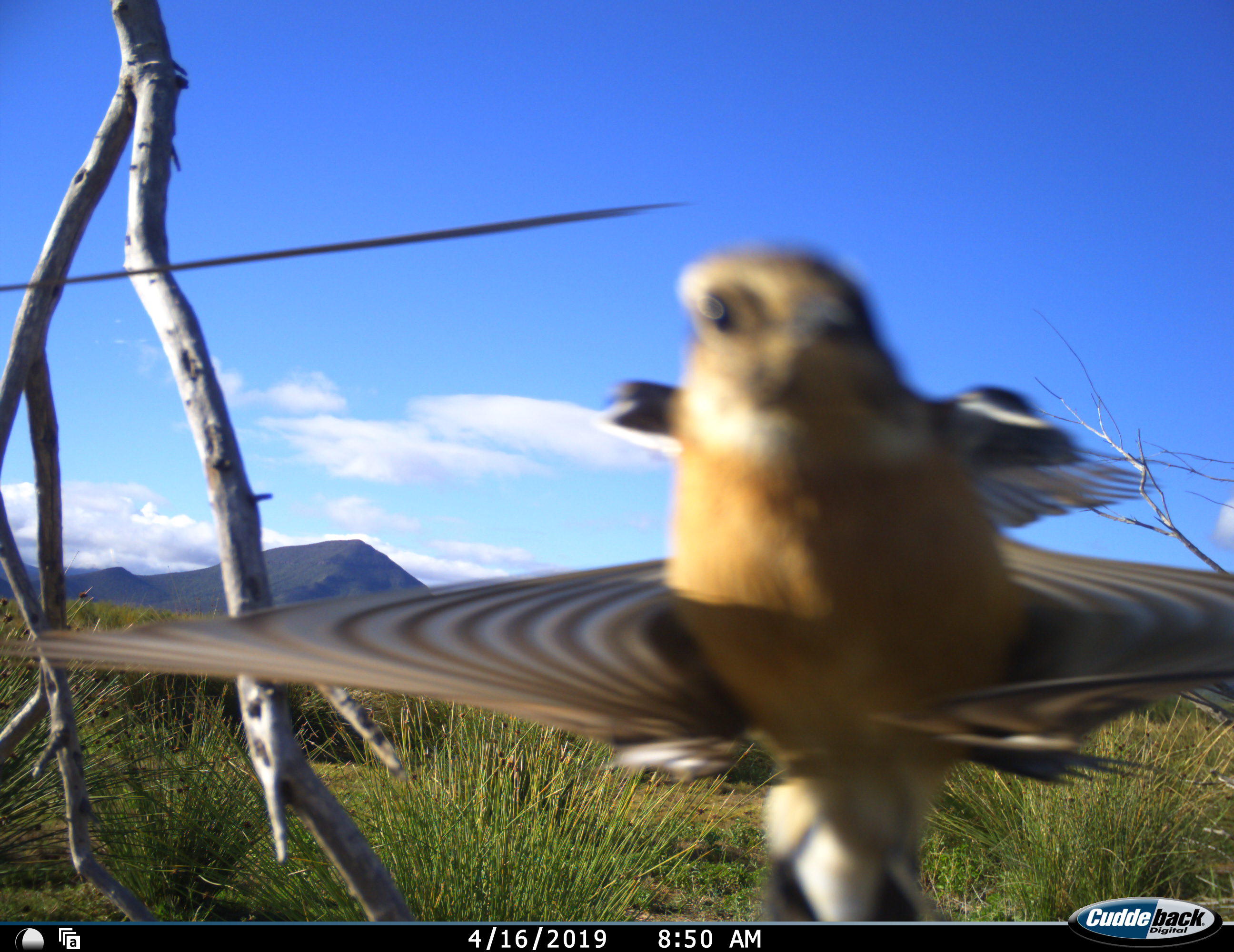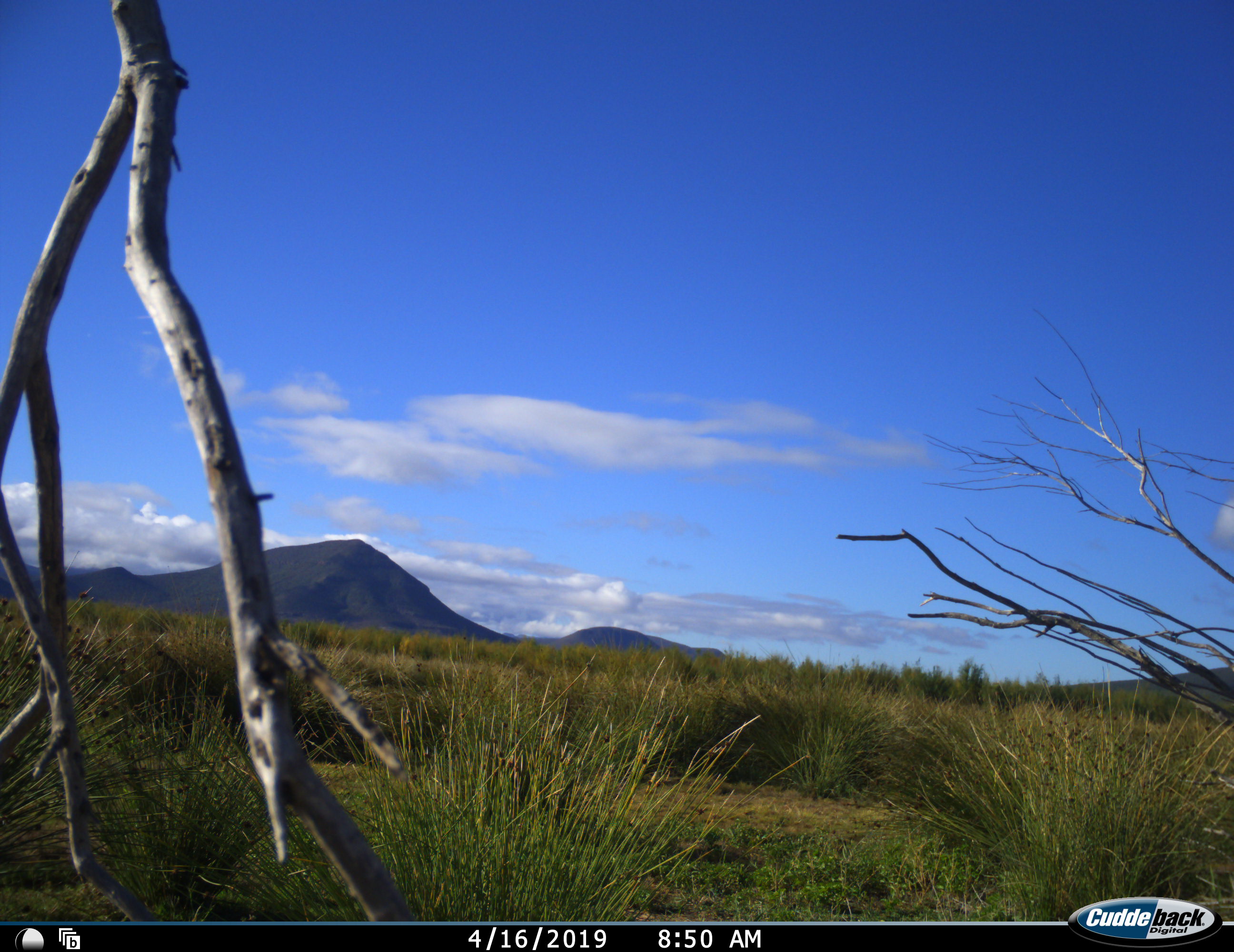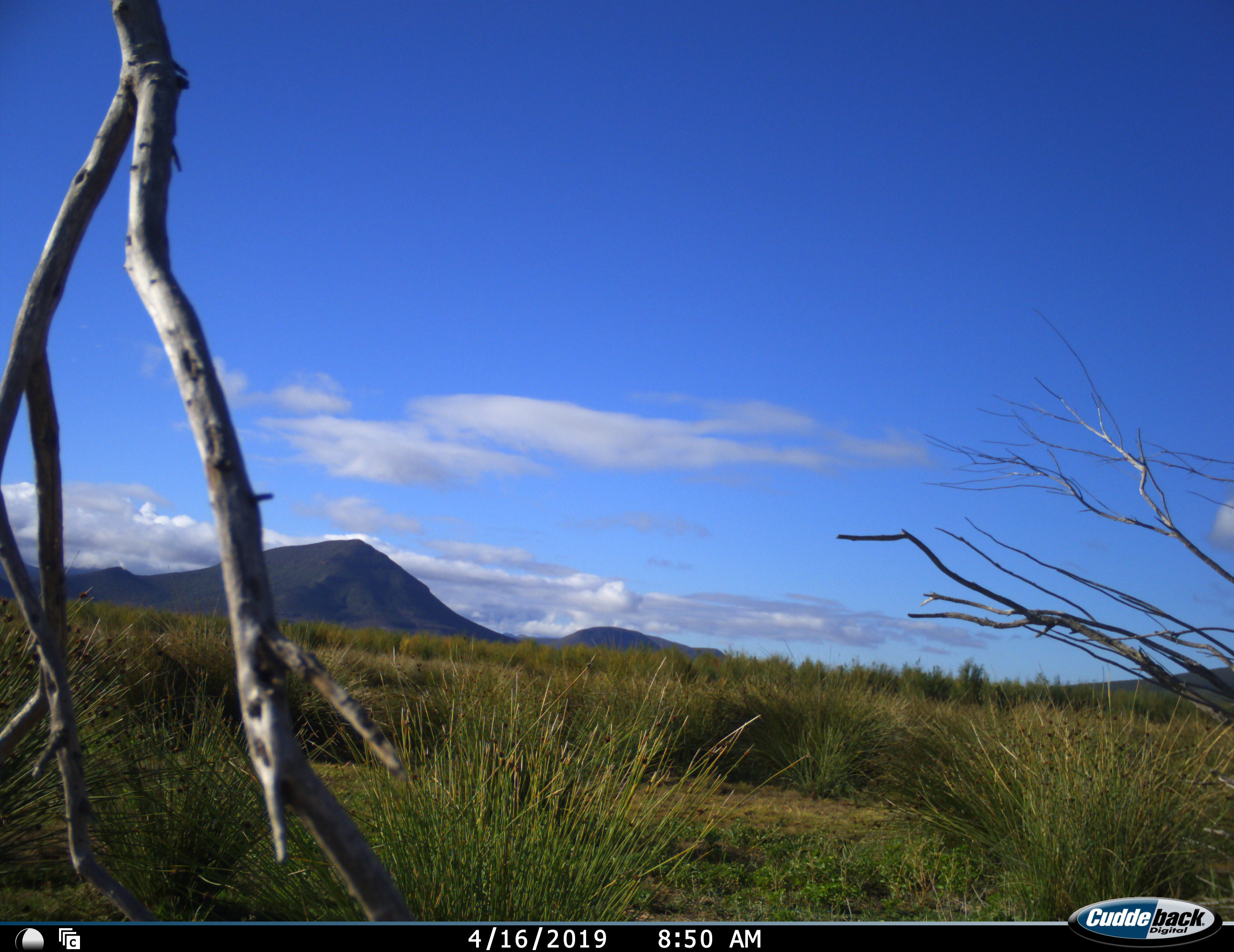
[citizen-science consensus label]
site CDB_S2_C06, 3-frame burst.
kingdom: Animalia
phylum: Chordata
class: Aves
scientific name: Aves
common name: bird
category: birdother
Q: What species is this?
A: Birdother (bird) (Aves).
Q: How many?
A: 1.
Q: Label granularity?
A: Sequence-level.